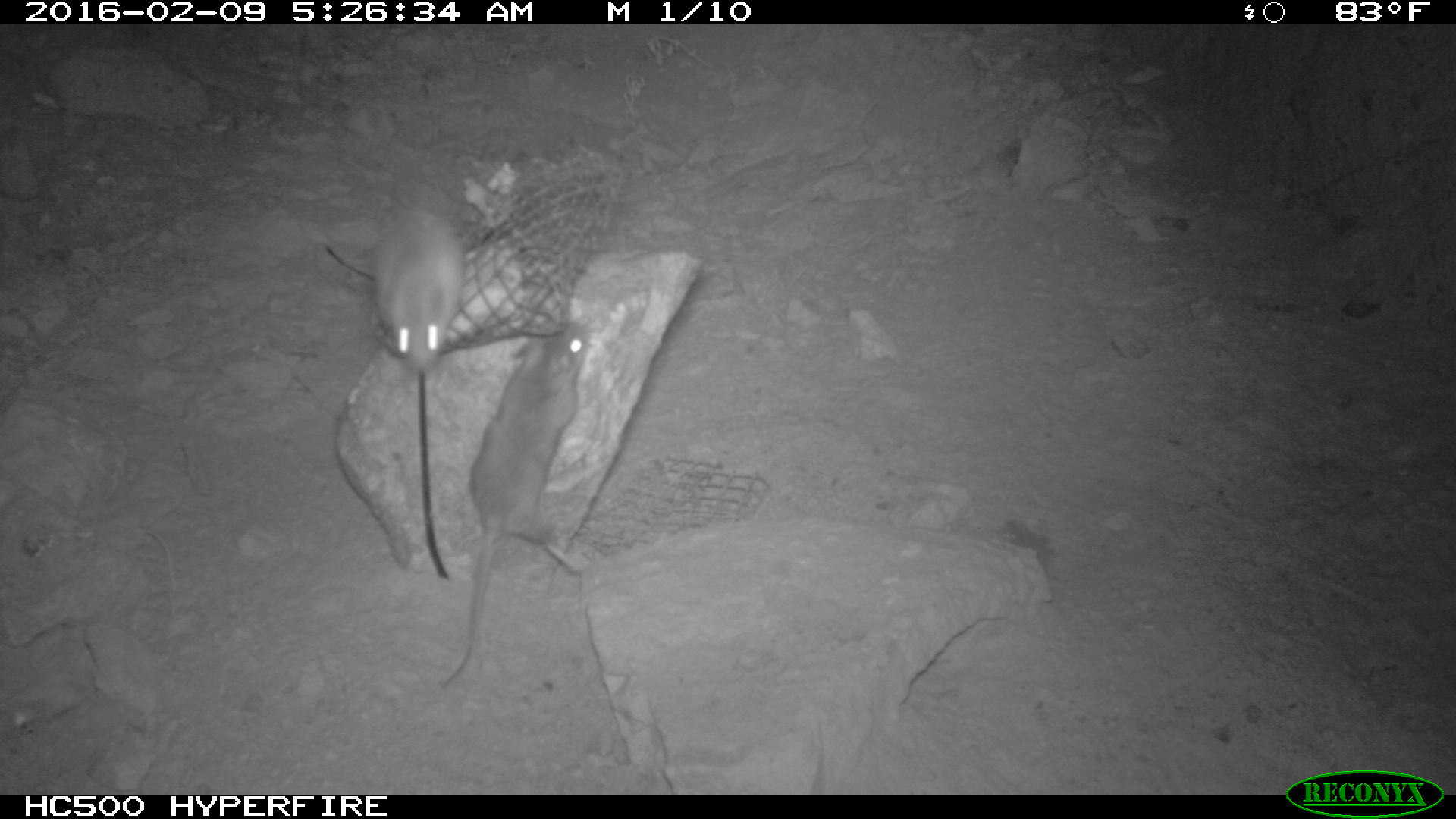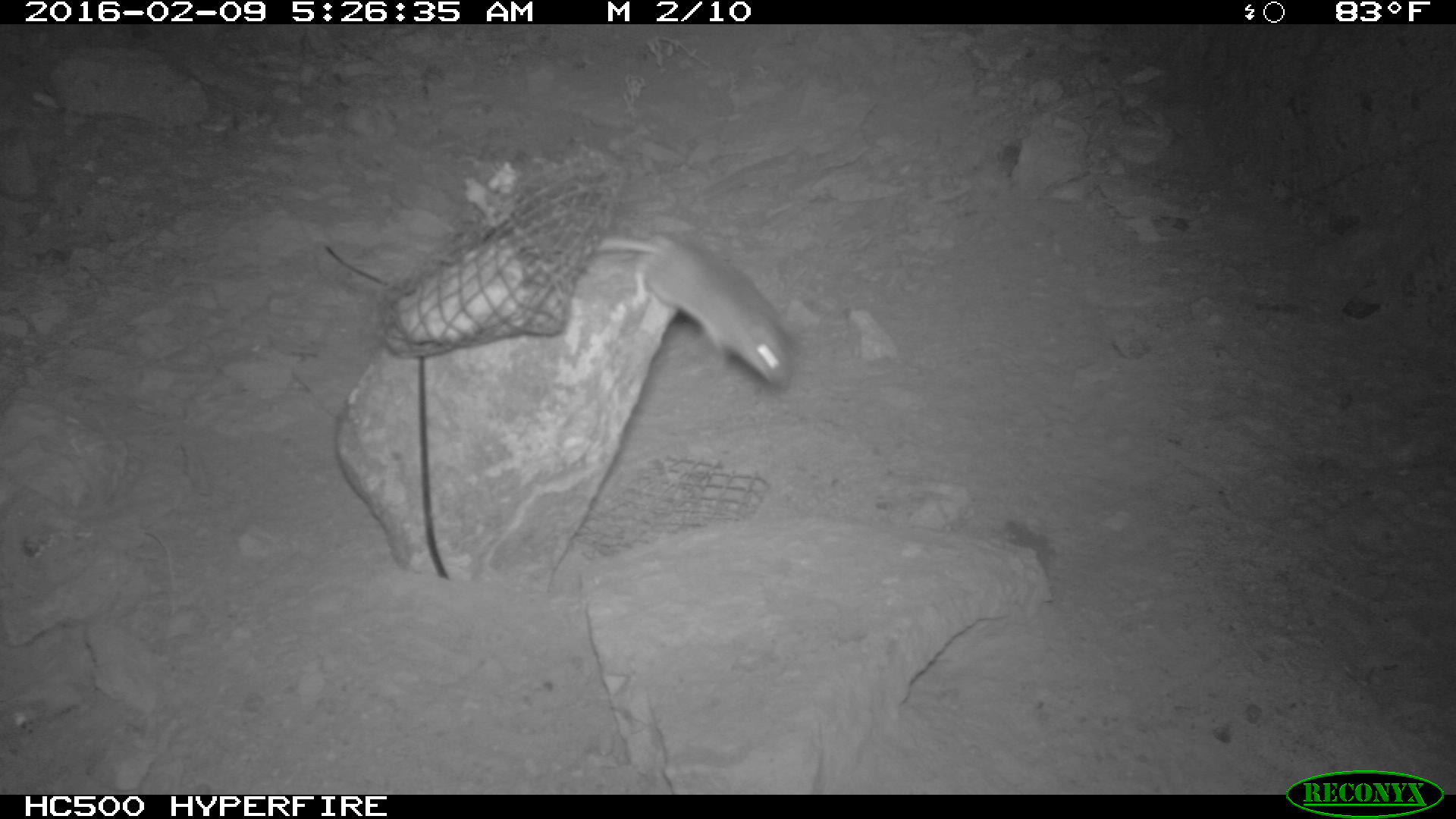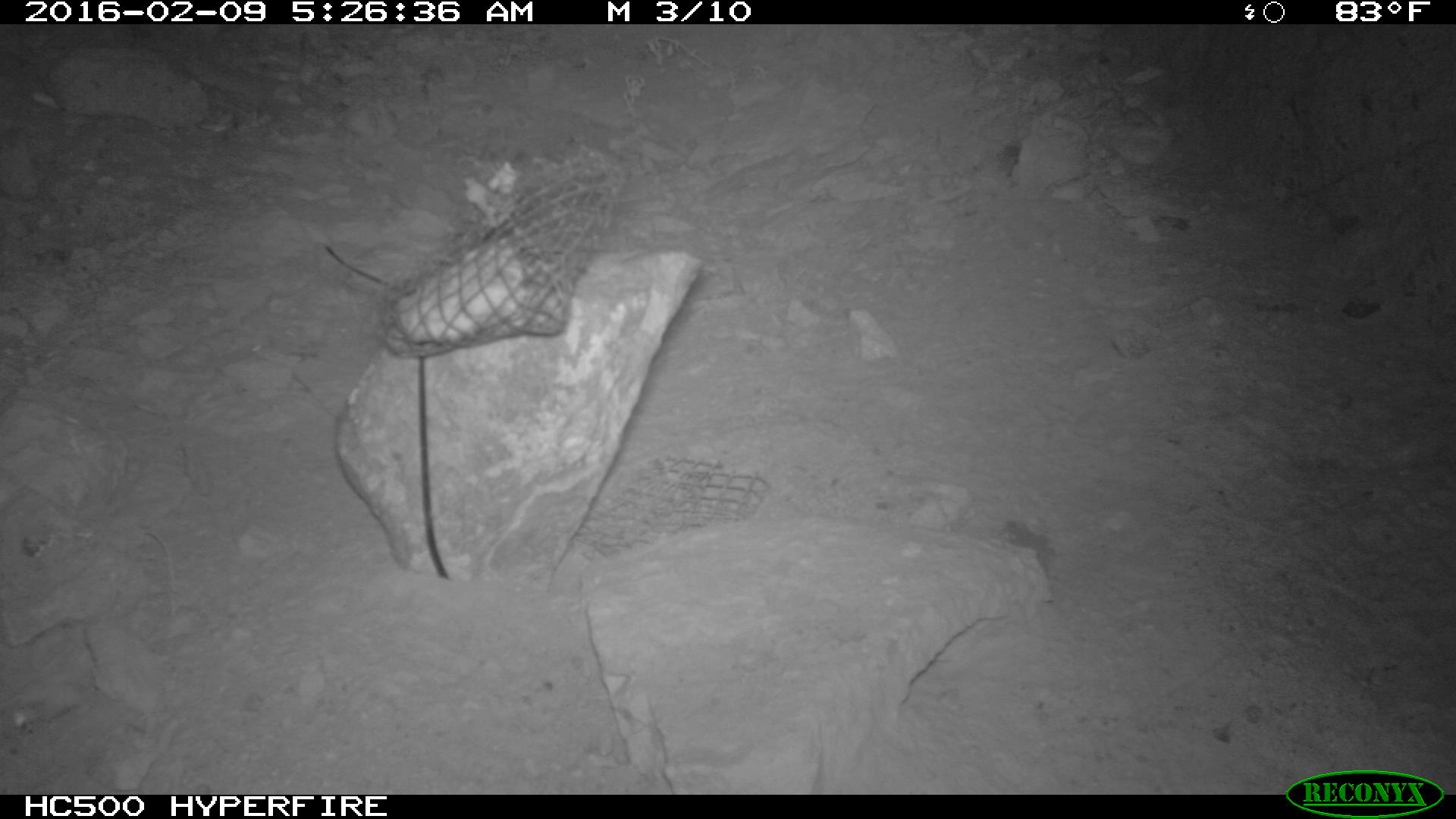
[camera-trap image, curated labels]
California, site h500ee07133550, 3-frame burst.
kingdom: Animalia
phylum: Chordata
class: Mammalia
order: Rodentia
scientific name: Rodentia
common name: rodent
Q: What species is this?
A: Rodent (Rodentia).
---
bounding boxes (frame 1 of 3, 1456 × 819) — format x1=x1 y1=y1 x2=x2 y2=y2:
rodent: x1=436 y1=319 x2=595 y2=692; x1=374 y1=190 x2=462 y2=372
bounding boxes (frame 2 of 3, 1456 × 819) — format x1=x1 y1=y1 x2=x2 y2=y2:
rodent: x1=598 y1=233 x2=792 y2=390